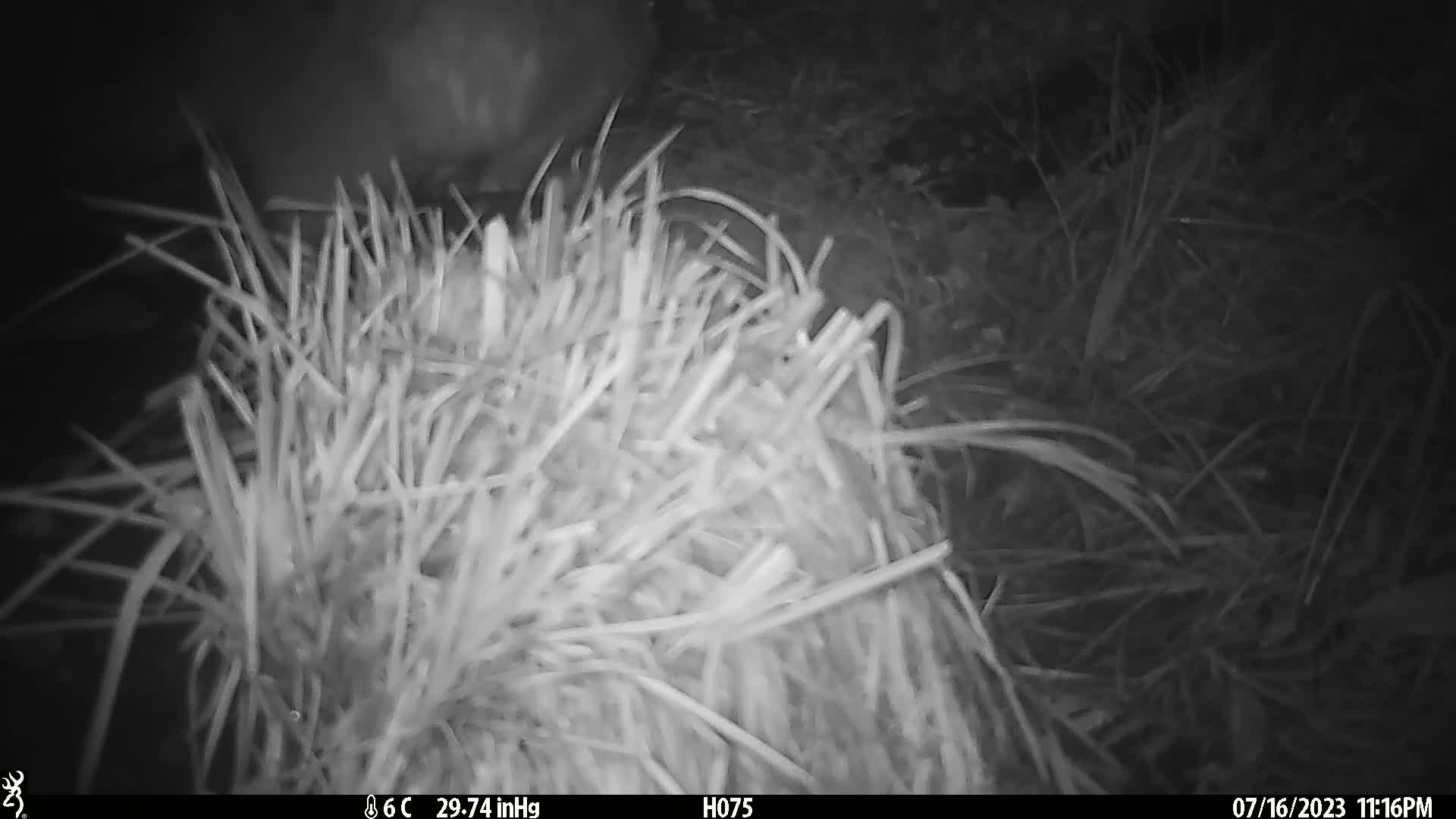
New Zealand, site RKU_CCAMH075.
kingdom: Animalia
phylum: Chordata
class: Mammalia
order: Diprotodontia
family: Phalangeridae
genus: Trichosurus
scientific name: Trichosurus vulpecula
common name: common brushtail possum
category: possum